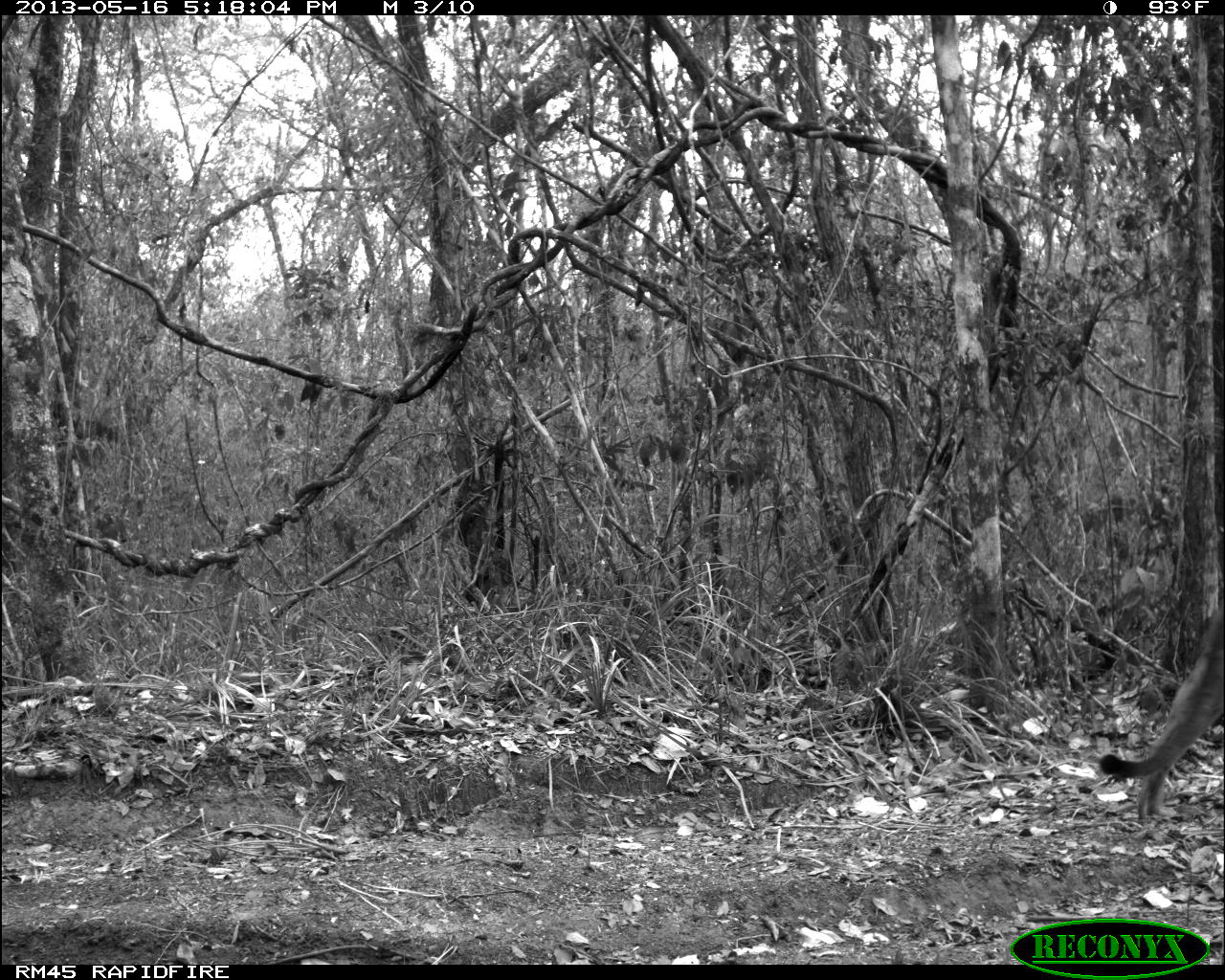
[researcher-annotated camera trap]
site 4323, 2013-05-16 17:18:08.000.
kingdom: Animalia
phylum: Chordata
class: Mammalia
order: Carnivora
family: Felidae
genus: Puma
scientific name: Puma concolor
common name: mountain lion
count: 1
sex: male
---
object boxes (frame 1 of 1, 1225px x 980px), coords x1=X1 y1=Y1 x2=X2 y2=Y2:
puma concolor: x1=1091 y1=598 x2=1225 y2=817